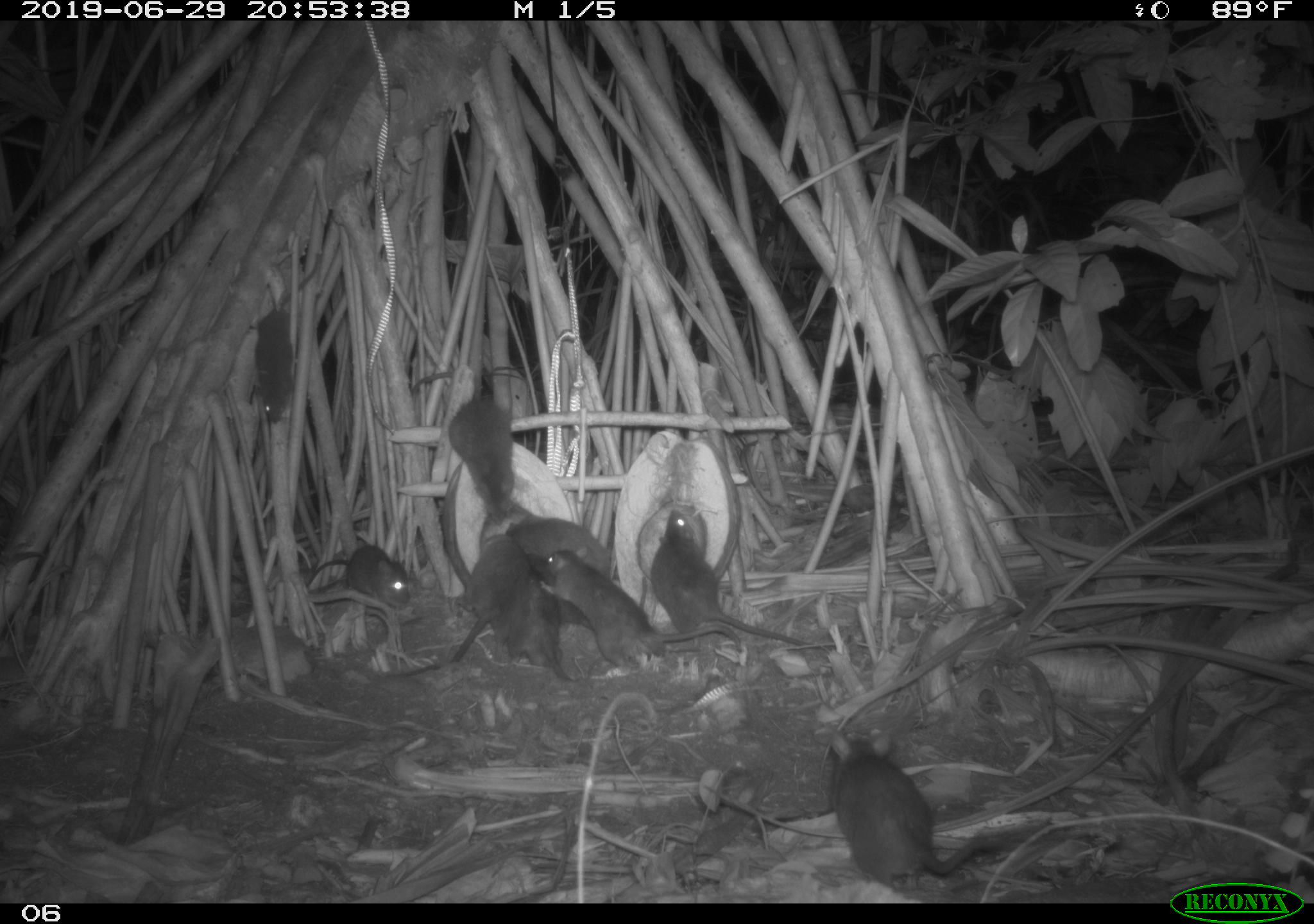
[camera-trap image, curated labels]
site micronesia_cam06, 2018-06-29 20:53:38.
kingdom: Animalia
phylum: Chordata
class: Mammalia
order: Rodentia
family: Muridae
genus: Rattus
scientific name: Rattus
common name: rat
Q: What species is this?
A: Rat (Rattus).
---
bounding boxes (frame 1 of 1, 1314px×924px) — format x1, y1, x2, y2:
rat: 817, 722, 1010, 886; 533, 550, 743, 679; 647, 504, 810, 656; 414, 366, 520, 527; 428, 529, 536, 672; 243, 257, 323, 429; 509, 560, 571, 686; 310, 538, 415, 612; 504, 514, 617, 575